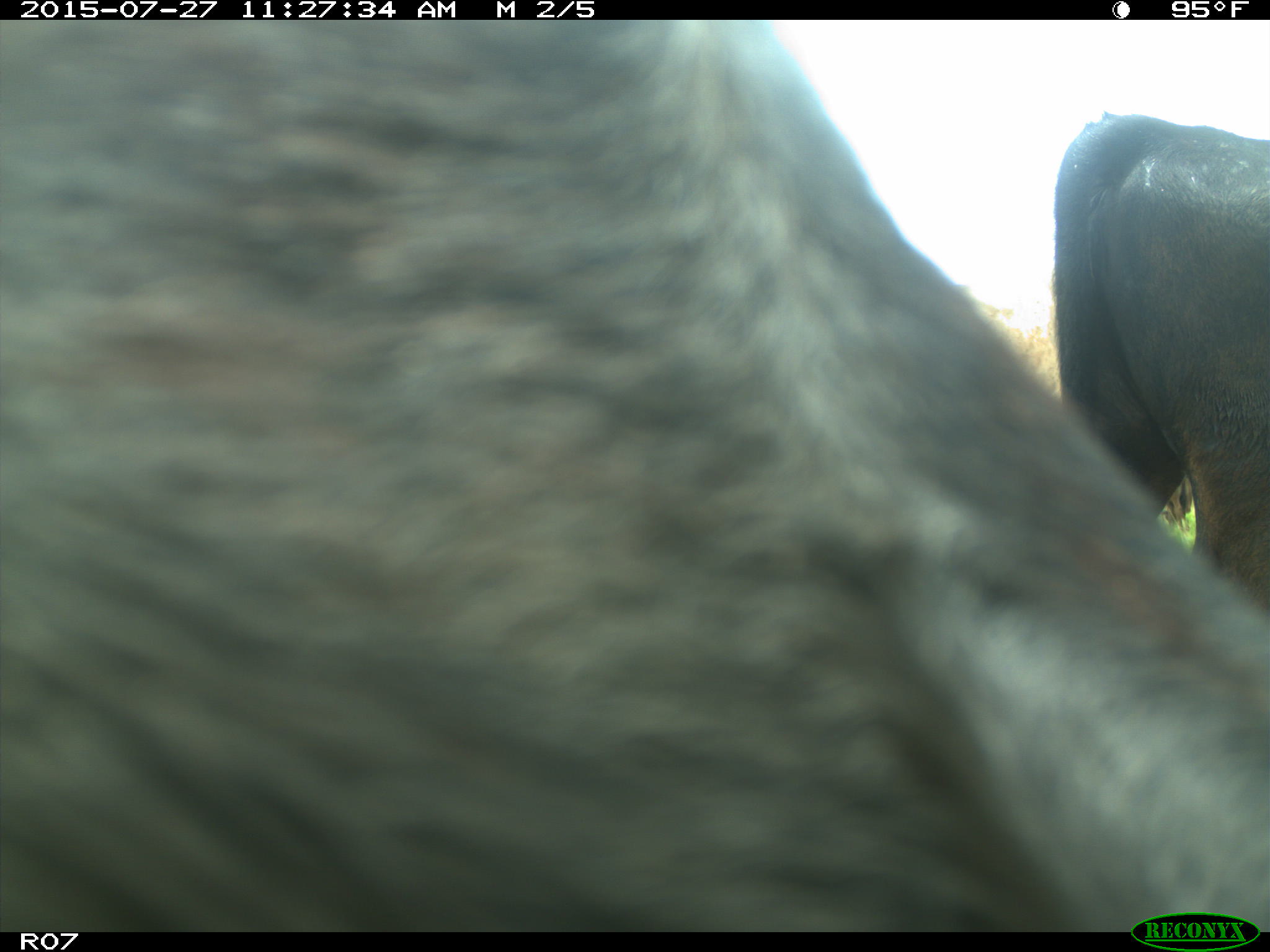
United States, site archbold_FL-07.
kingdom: Animalia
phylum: Chordata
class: Mammalia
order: Artiodactyla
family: Bovidae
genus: Bos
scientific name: Bos taurus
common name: domestic cow